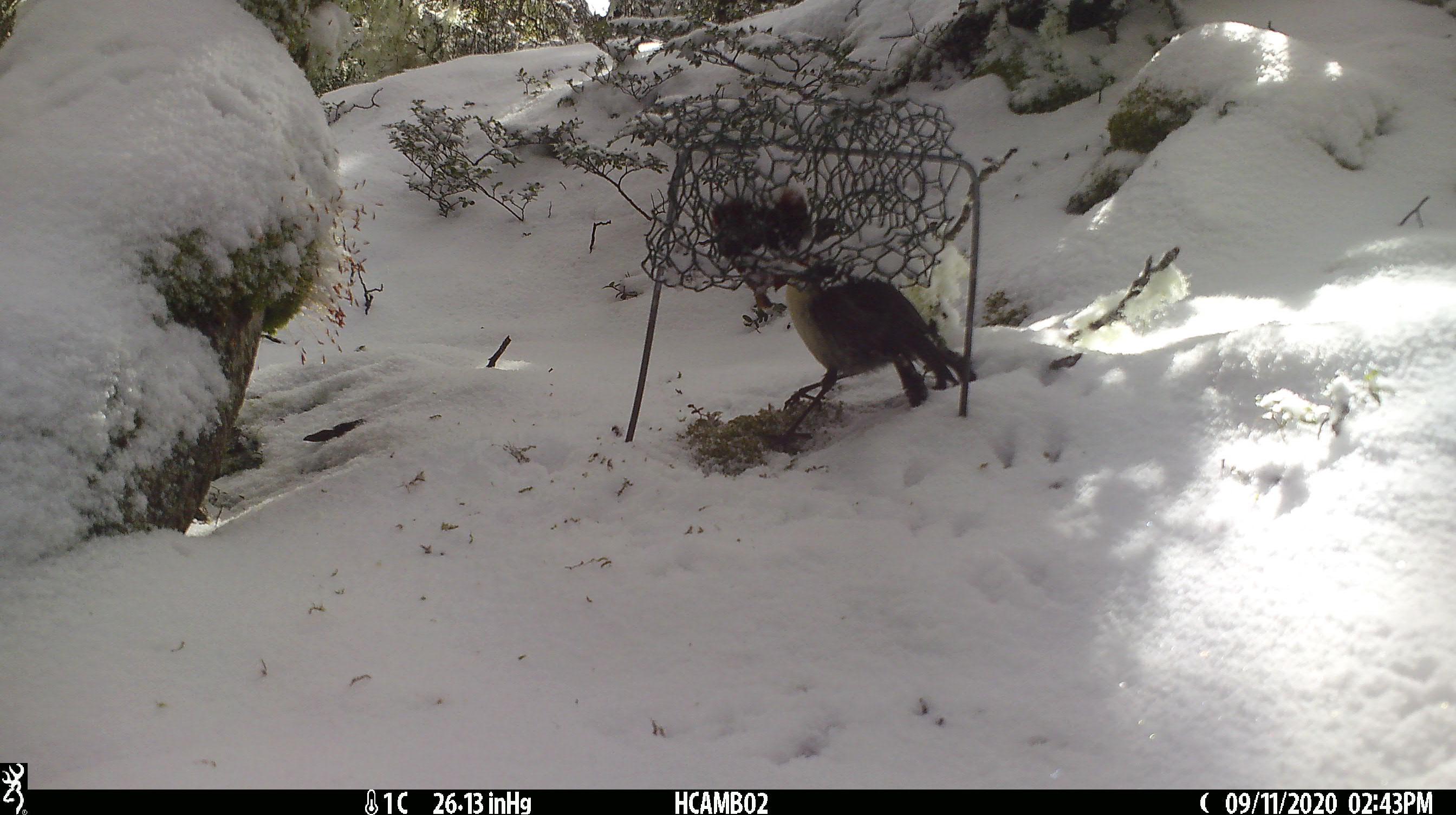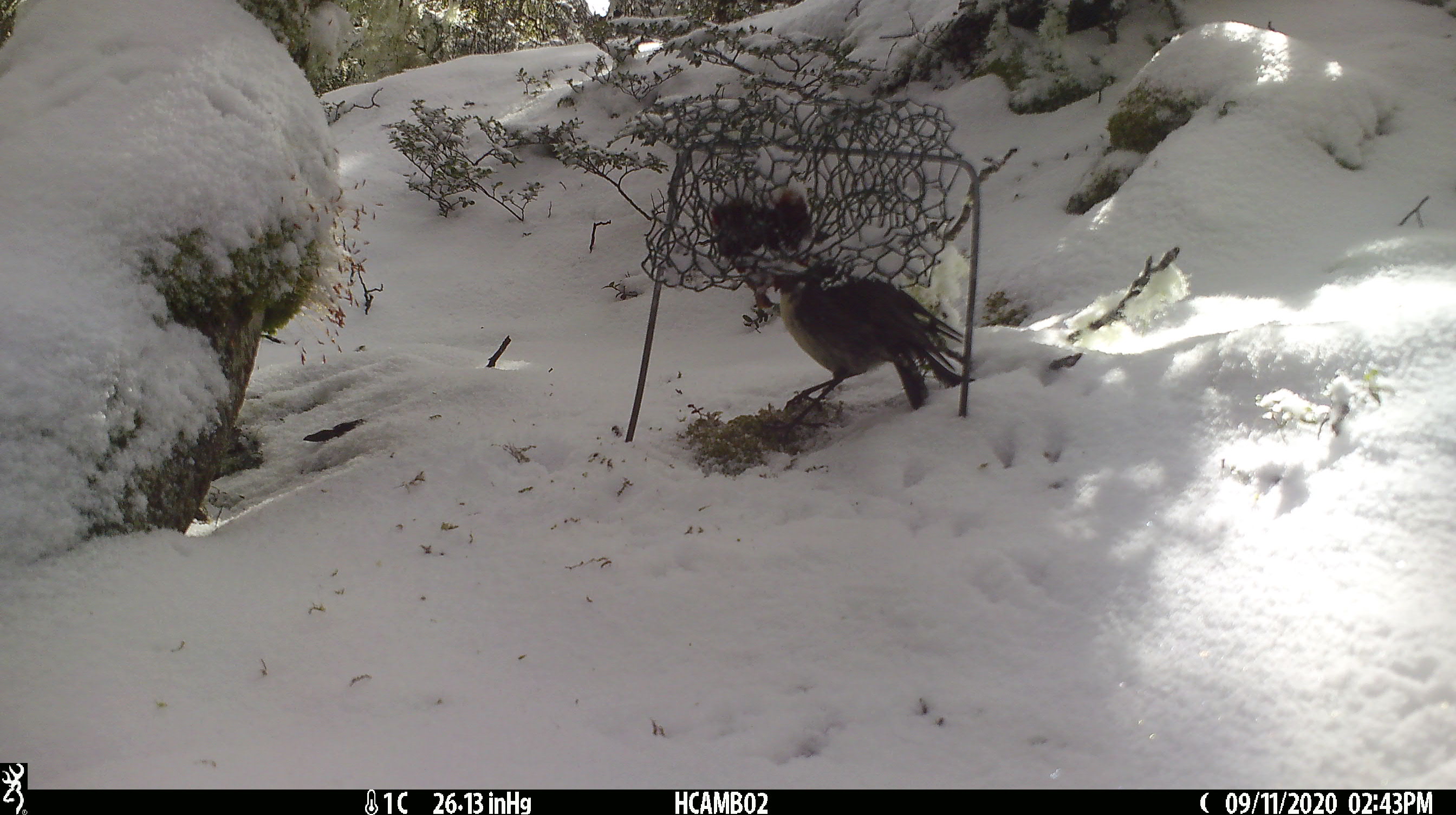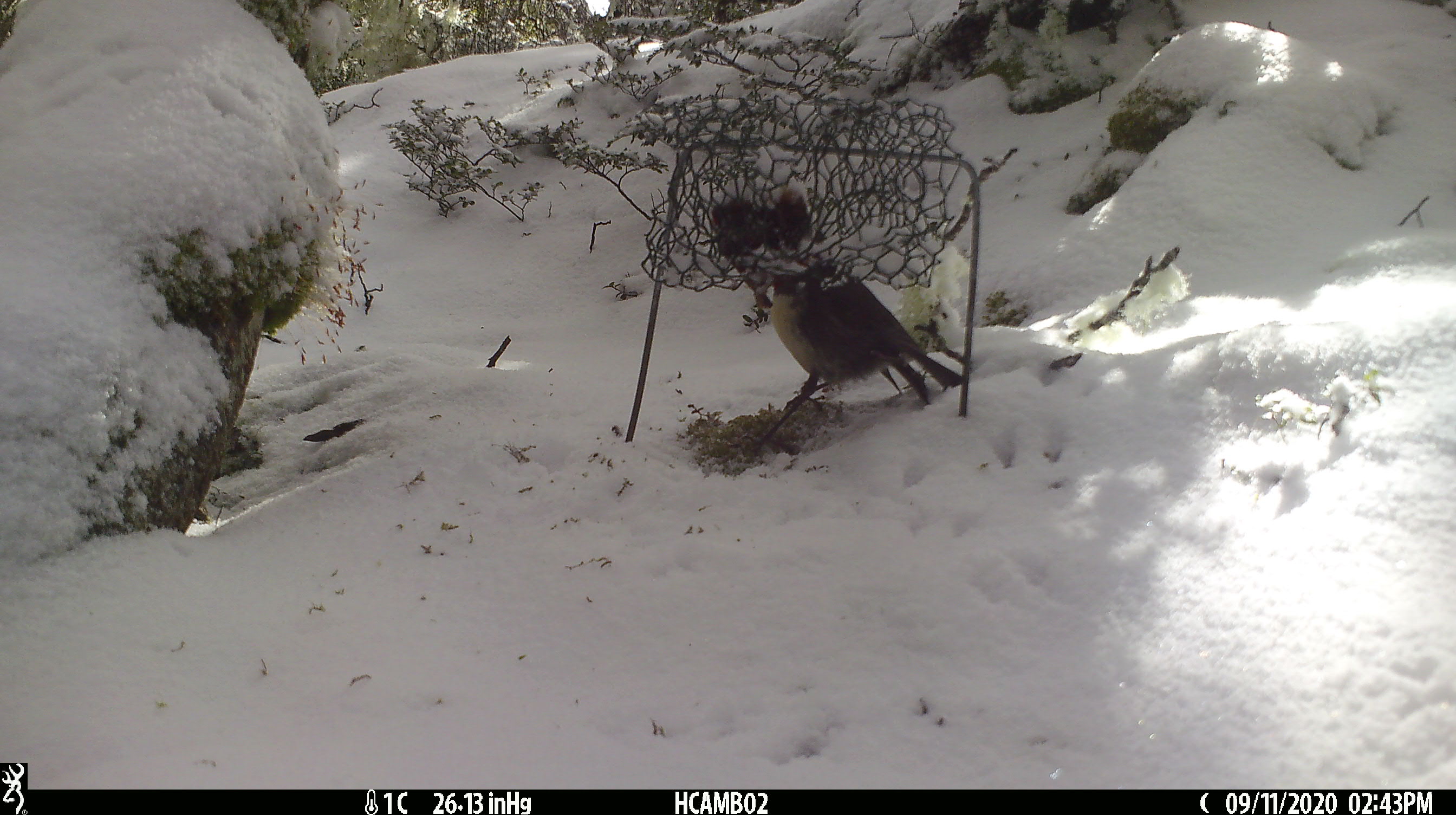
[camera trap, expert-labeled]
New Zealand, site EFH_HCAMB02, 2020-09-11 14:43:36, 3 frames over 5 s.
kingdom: Animalia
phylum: Chordata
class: Aves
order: Passeriformes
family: Petroicidae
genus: Petroica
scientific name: Petroica australis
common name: new zealand robin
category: robin